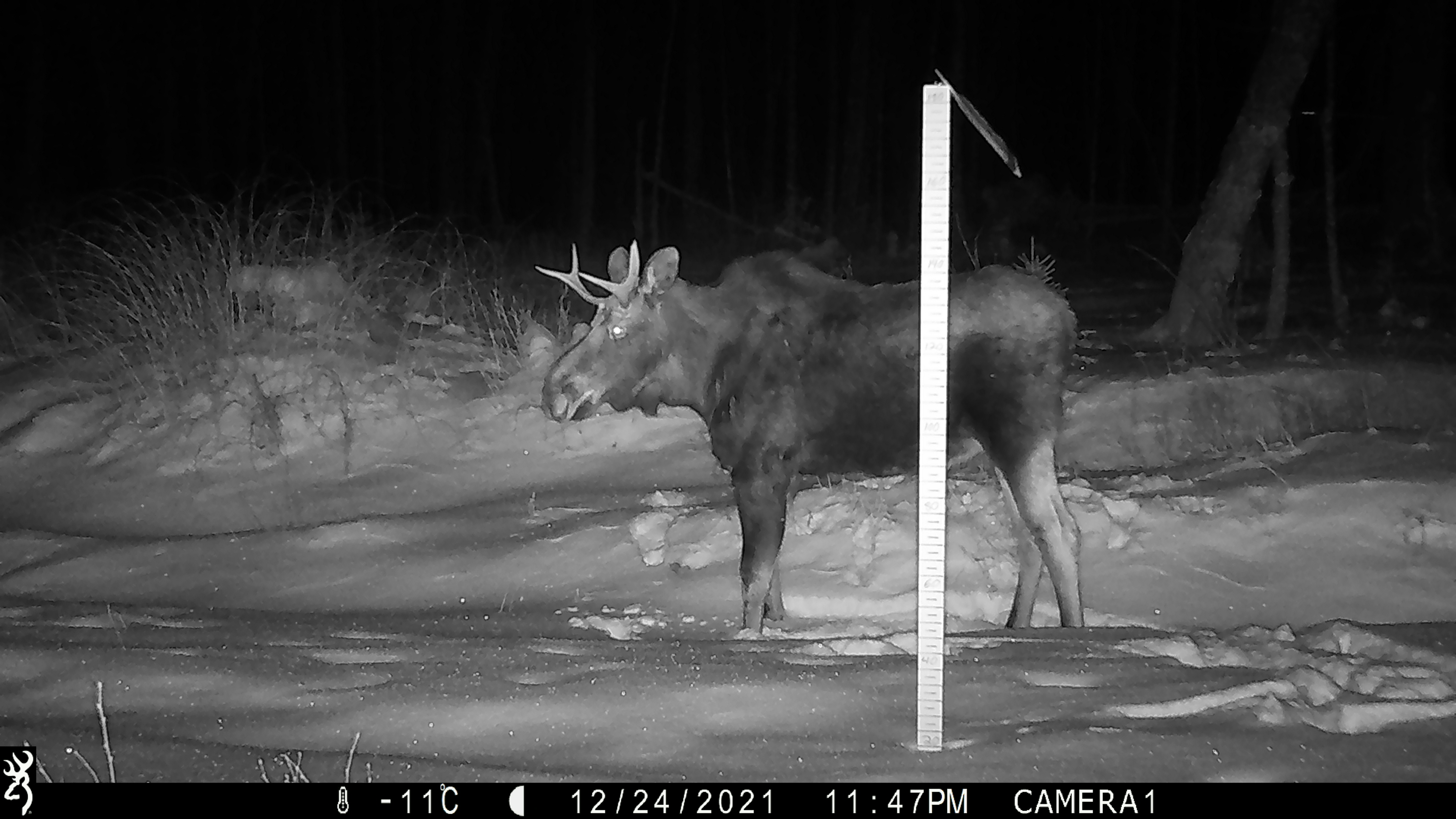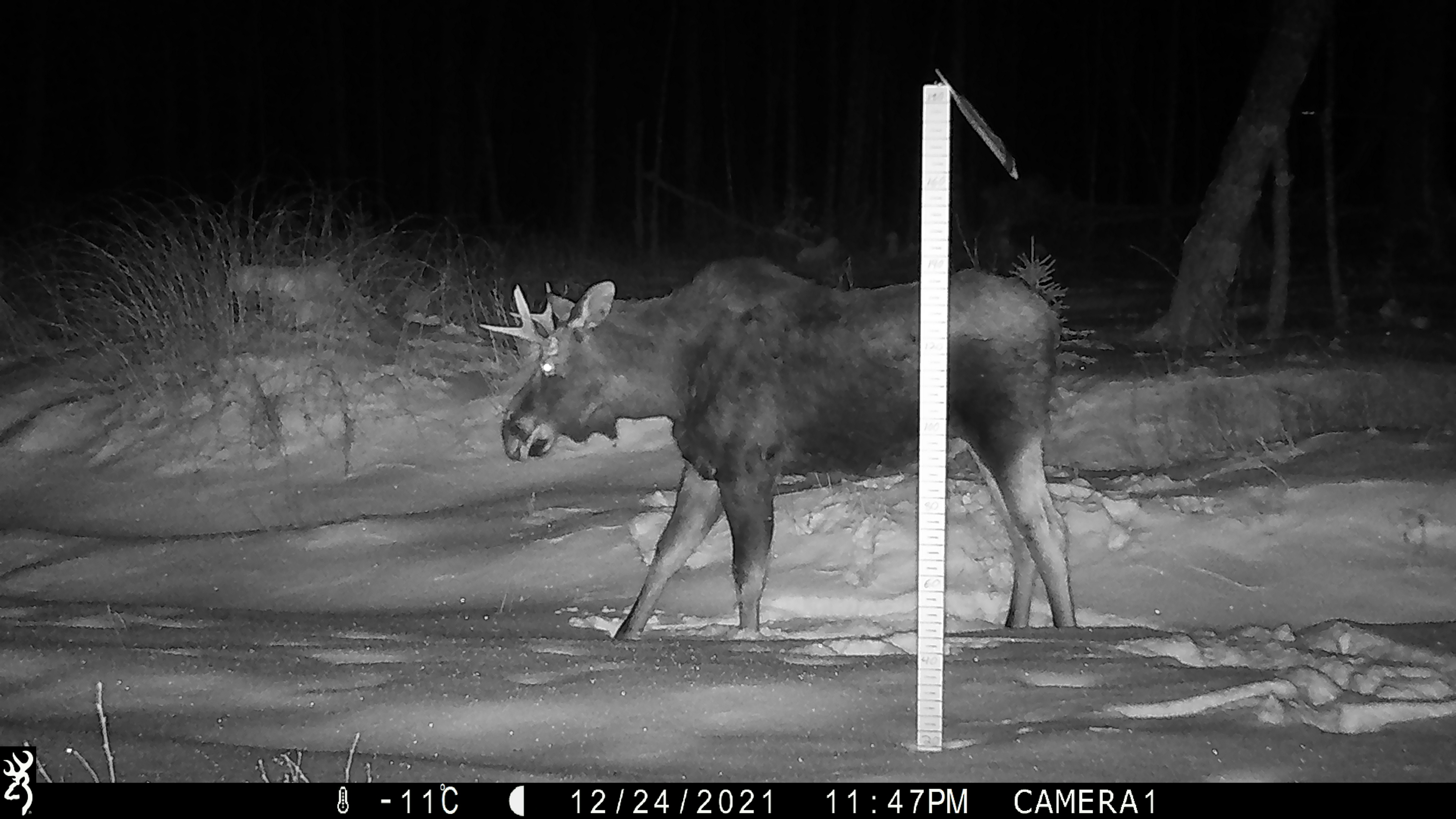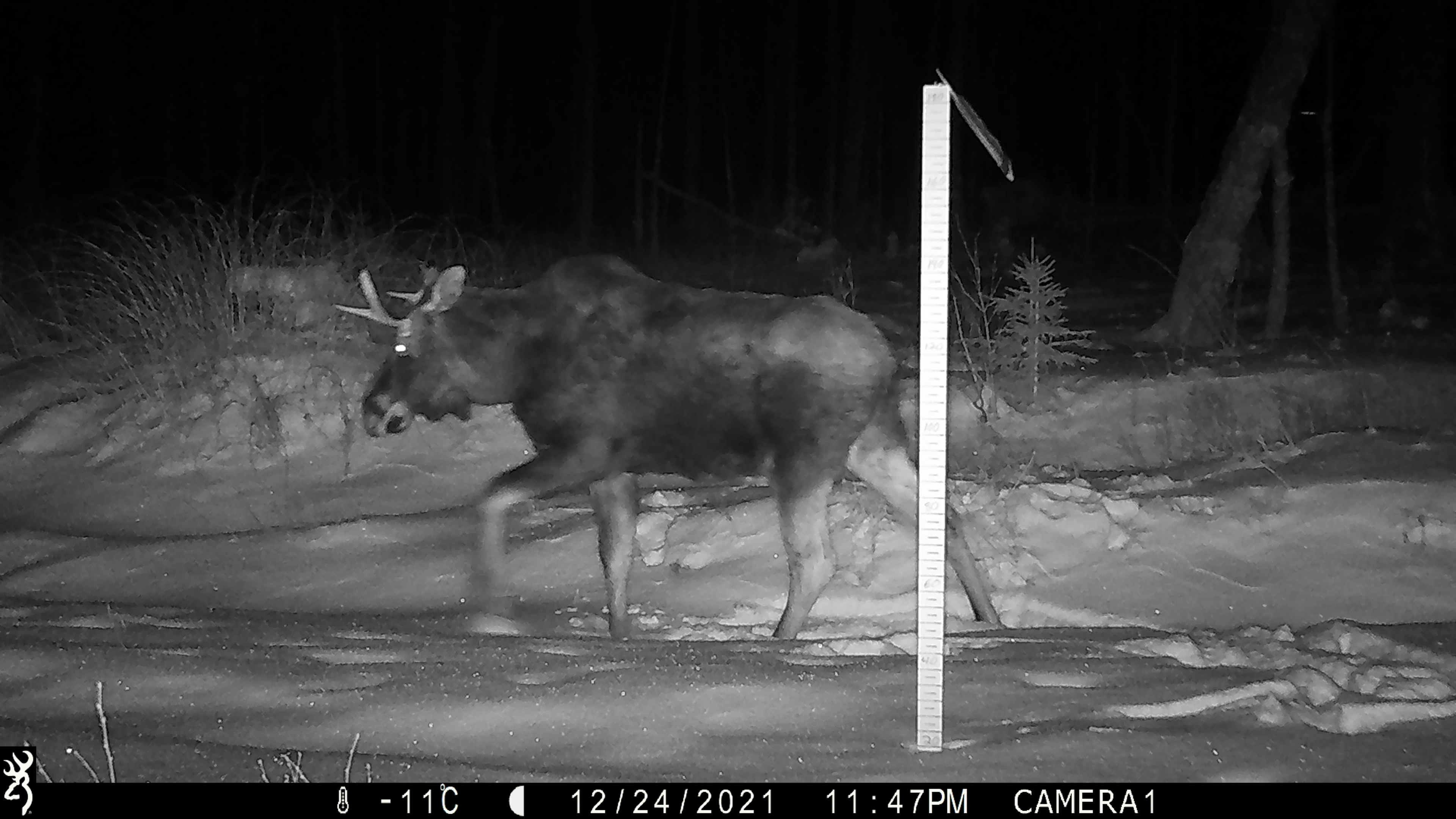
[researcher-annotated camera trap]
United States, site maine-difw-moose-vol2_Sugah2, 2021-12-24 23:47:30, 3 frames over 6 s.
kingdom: Animalia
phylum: Chordata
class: Mammalia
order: Artiodactyla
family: Cervidae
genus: Alces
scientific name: Alces alces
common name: moose